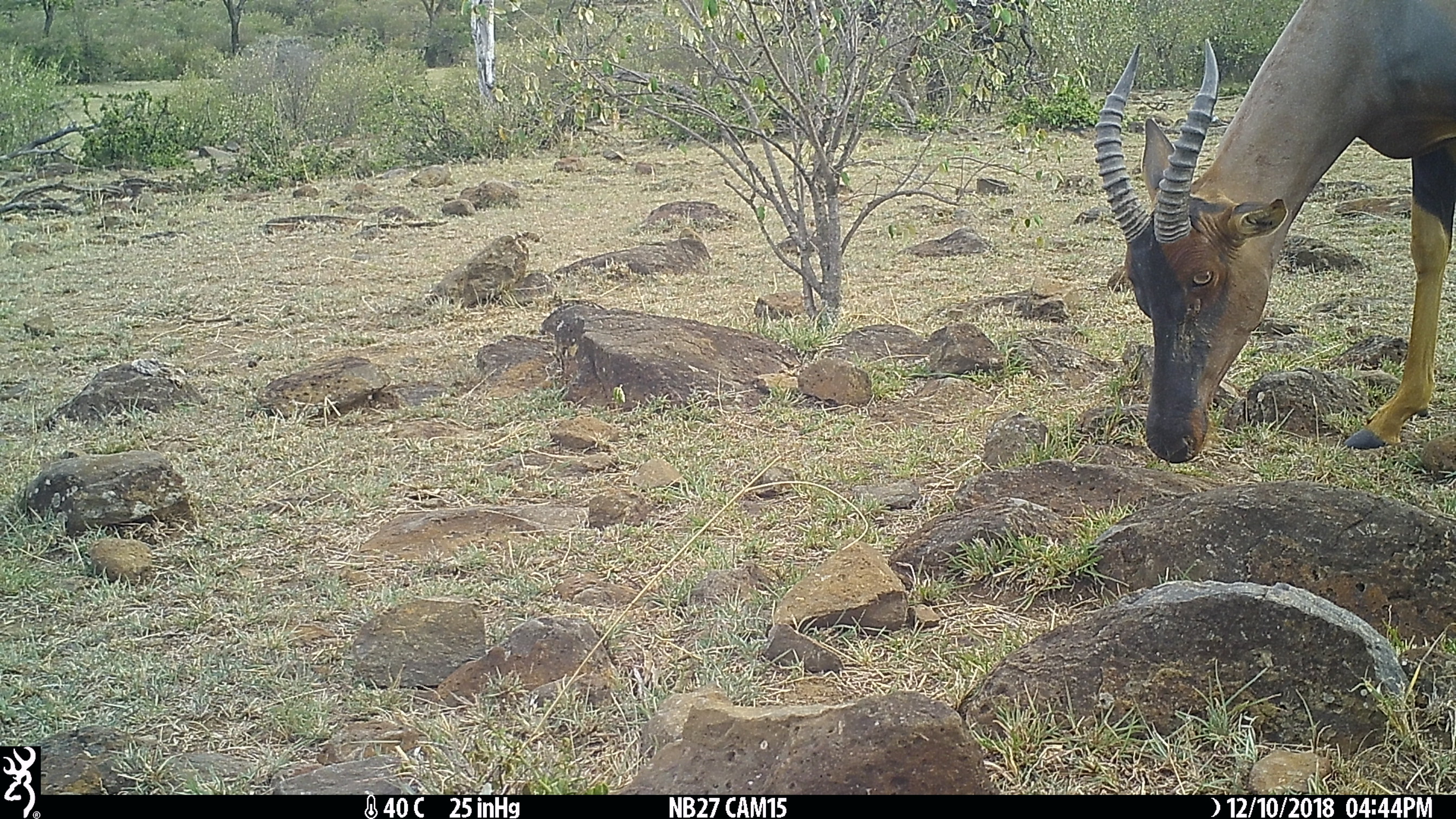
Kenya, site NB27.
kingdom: Animalia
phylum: Chordata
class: Mammalia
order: Artiodactyla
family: Bovidae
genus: Damaliscus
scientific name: Damaliscus lunatus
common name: topi